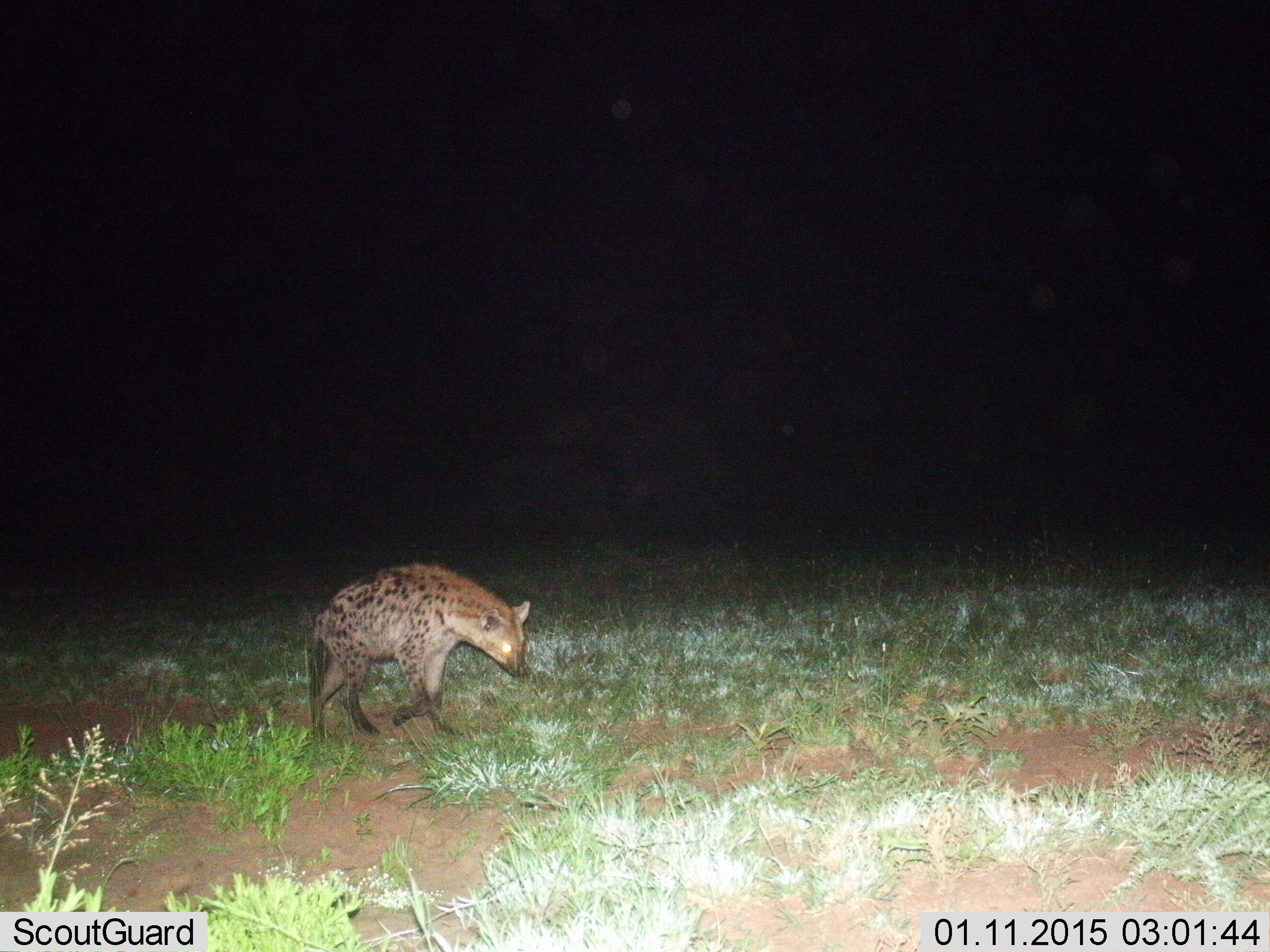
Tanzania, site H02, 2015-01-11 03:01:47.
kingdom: Animalia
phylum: Chordata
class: Mammalia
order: Carnivora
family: Hyaenidae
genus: Crocuta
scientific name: Crocuta crocuta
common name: spotted hyena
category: hyenaspotted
Hyenaspotted (spotted hyena) (Crocuta crocuta), count 1. Behavior (volunteer vote fractions): standing 0%, resting 0%, moving 100%, interacting 0%. Young present (vote fraction): 0%. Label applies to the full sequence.